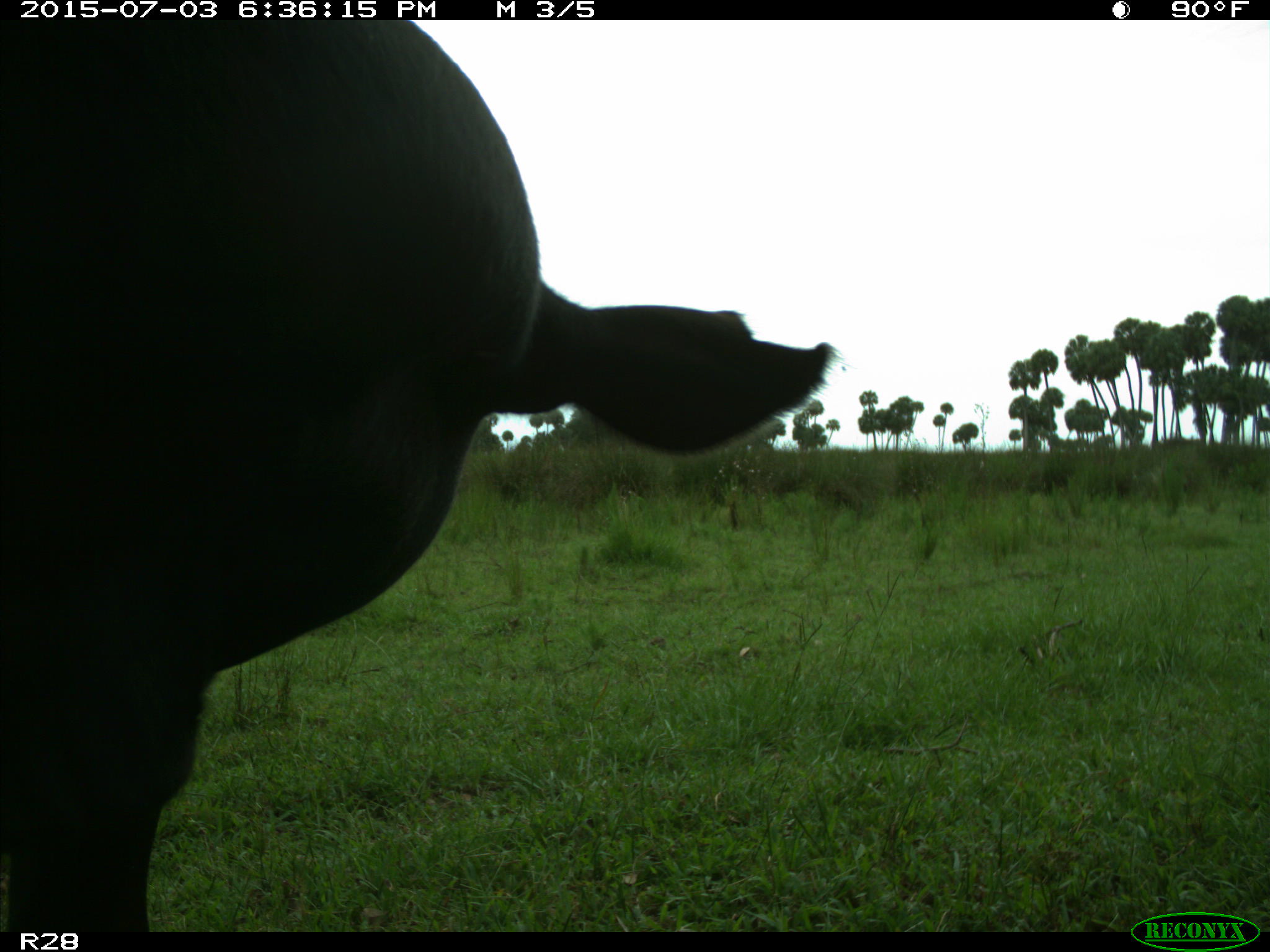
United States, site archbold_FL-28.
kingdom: Animalia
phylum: Chordata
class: Mammalia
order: Artiodactyla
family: Bovidae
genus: Bos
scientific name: Bos taurus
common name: domestic cow